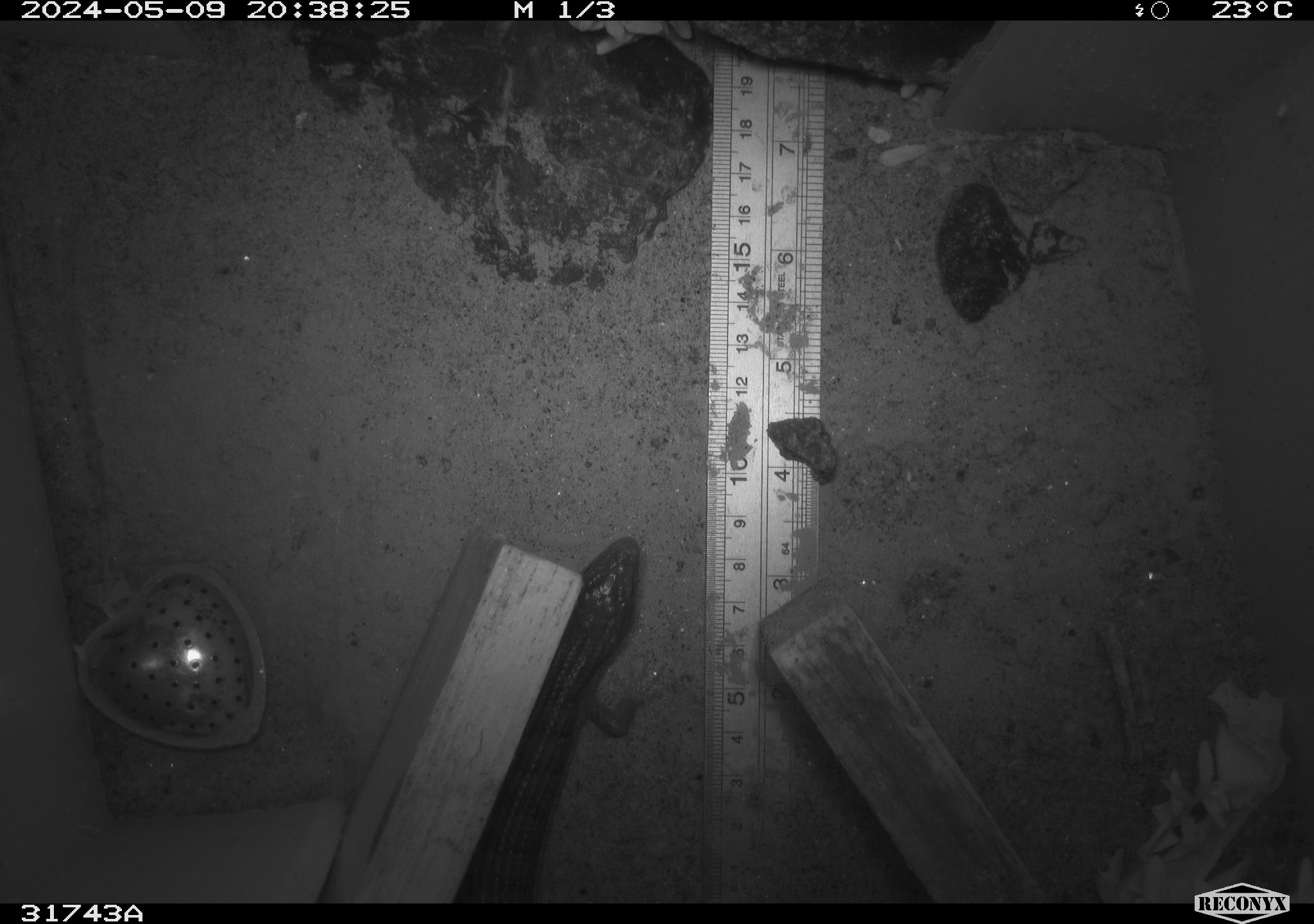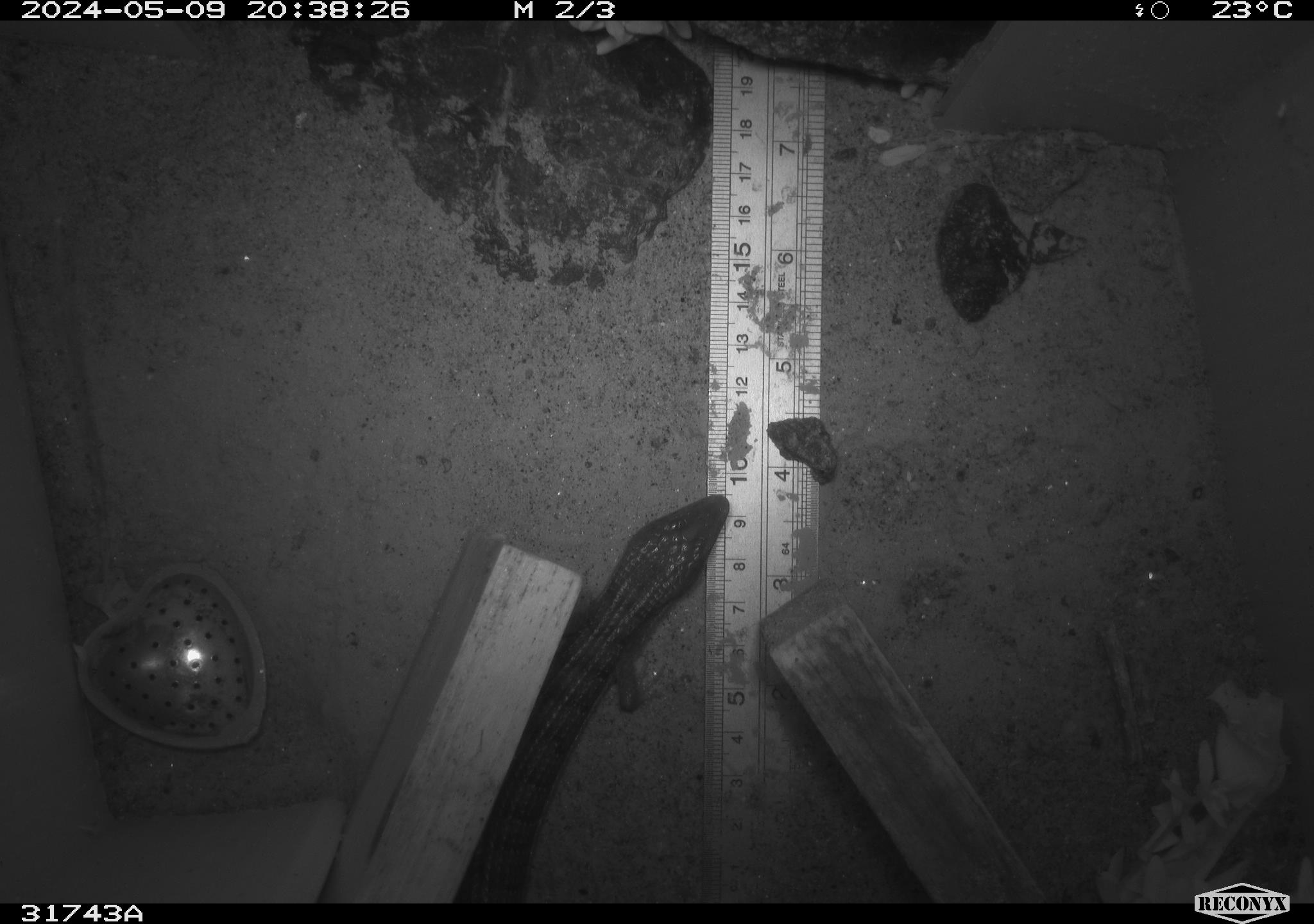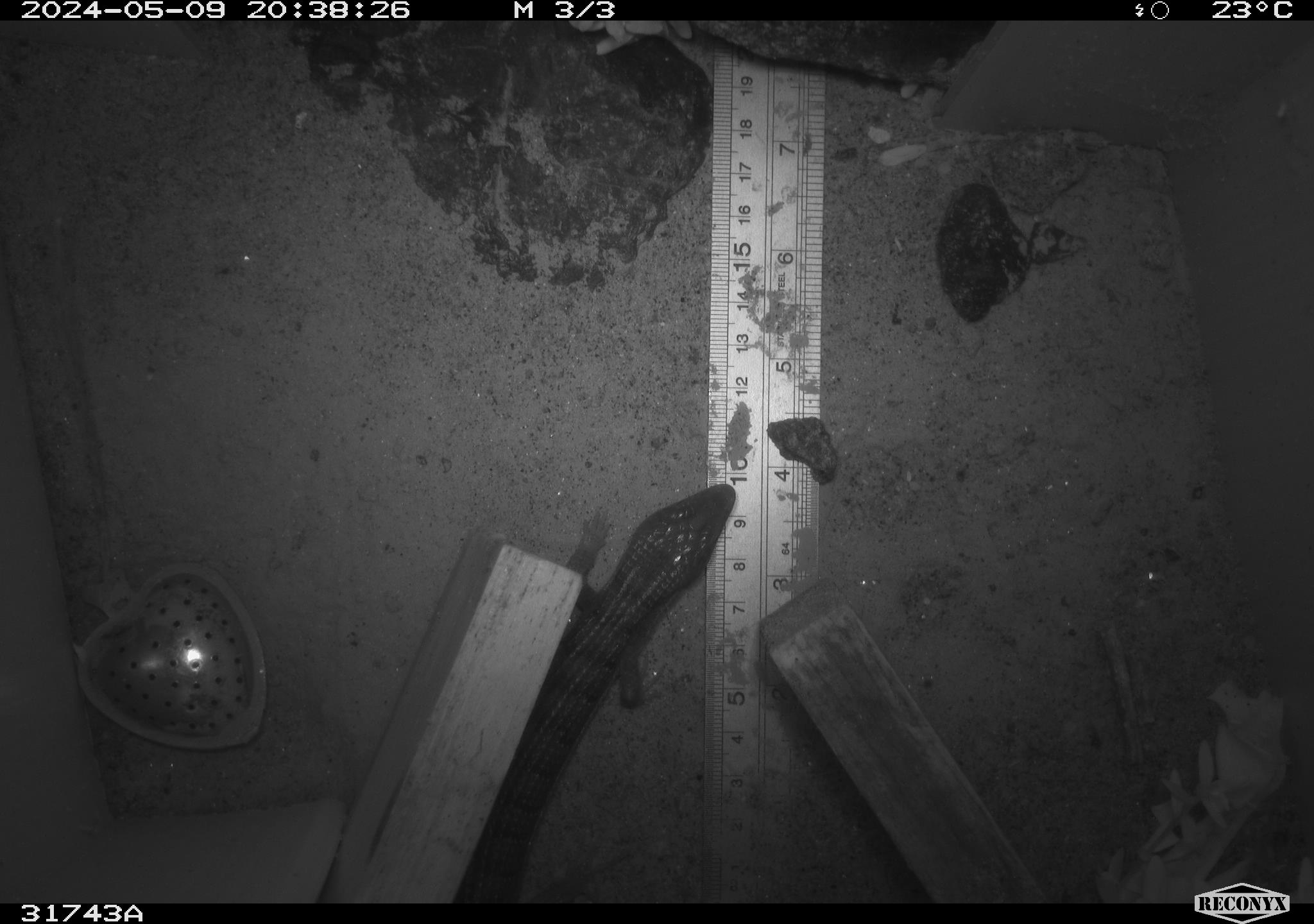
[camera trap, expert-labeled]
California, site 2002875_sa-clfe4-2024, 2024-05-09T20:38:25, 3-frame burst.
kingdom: Animalia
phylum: Chordata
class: Reptilia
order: Squamata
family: Anguidae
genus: Elgaria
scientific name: Elgaria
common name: alligator lizards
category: elgaria species